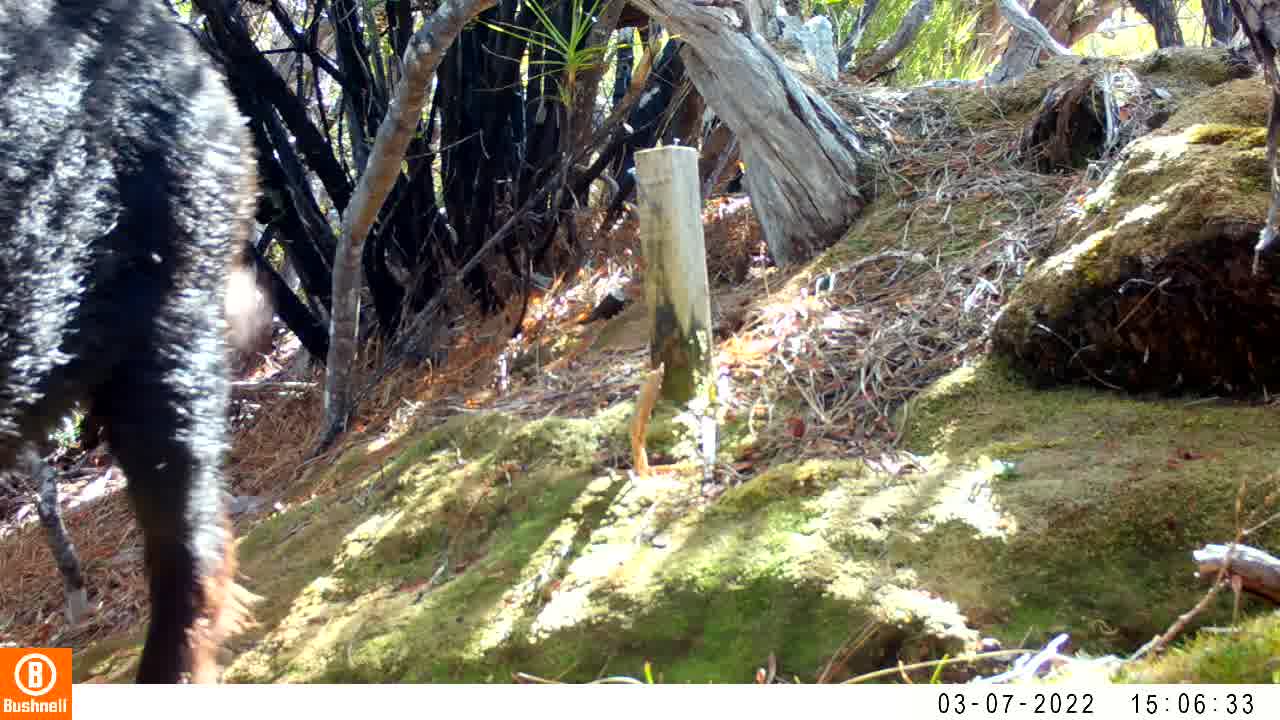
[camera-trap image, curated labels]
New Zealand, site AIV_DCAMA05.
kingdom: Animalia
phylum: Chordata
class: Mammalia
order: Artiodactyla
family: Suidae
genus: Sus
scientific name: Sus scrofa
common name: pig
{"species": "pig (Sus scrofa)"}